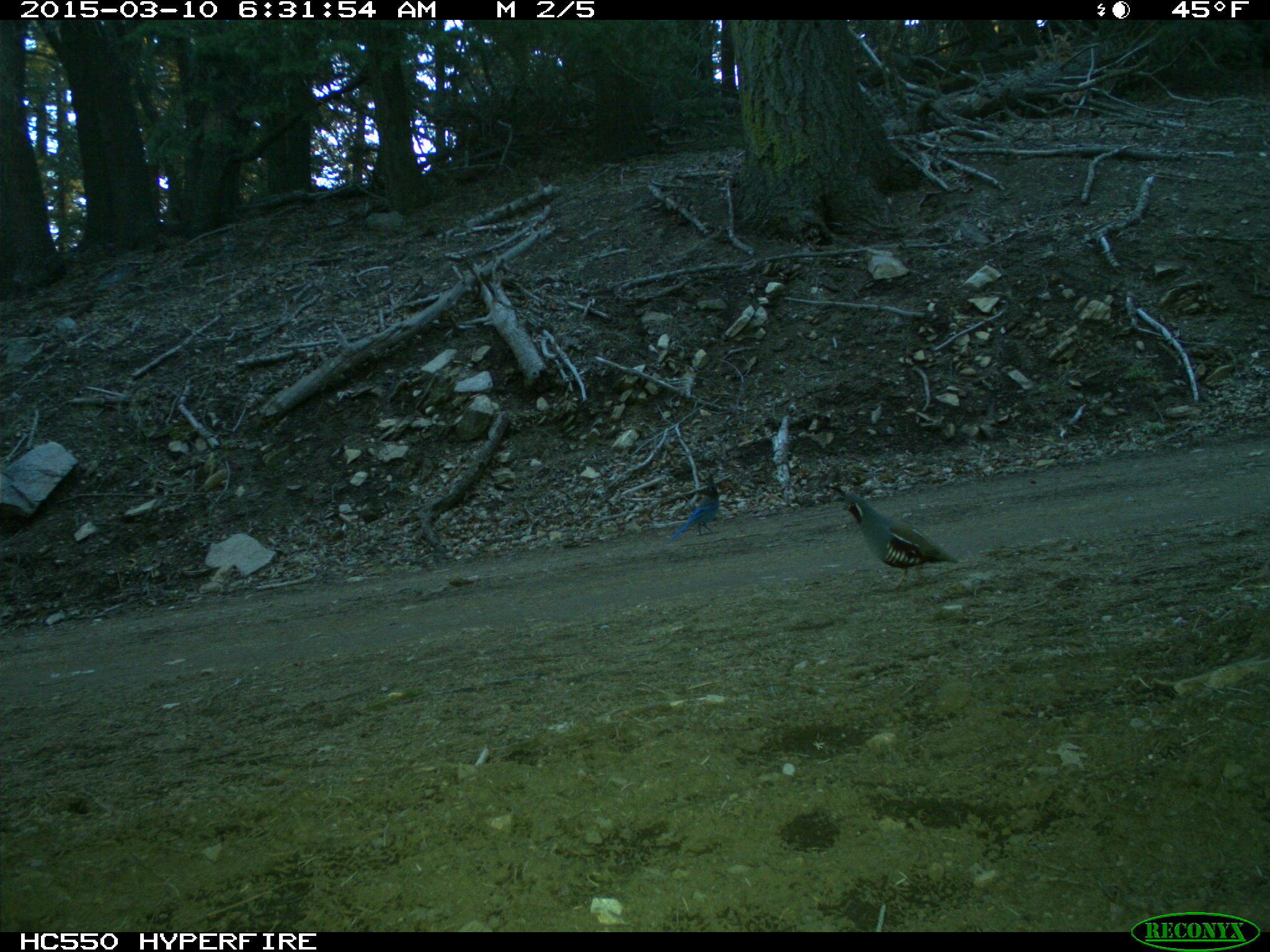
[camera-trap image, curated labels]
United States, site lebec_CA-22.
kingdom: Animalia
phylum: Chordata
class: Aves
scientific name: Aves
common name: birds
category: unidentified bird